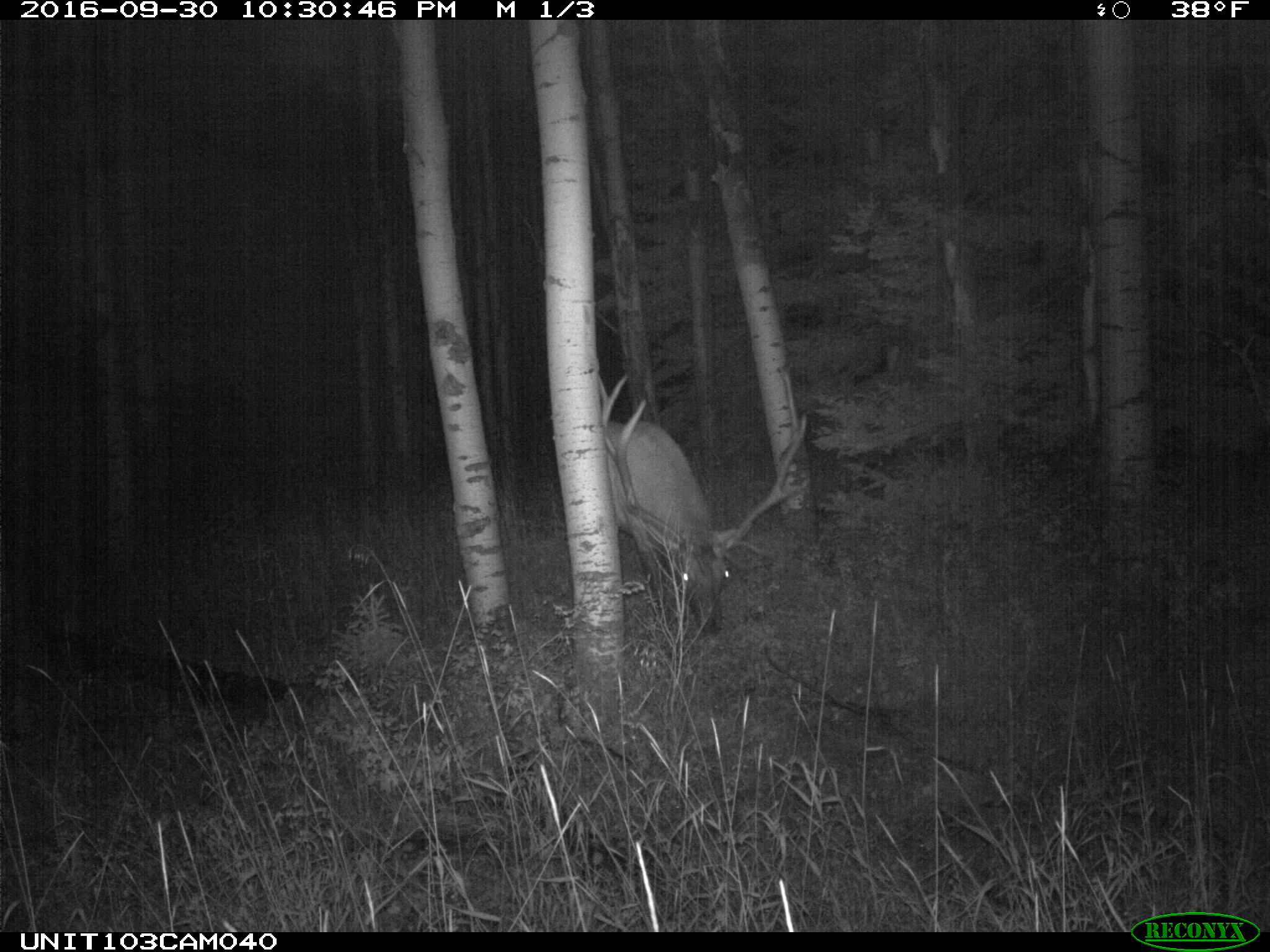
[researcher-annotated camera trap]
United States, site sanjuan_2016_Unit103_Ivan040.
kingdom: Animalia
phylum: Chordata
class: Mammalia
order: Artiodactyla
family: Cervidae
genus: Cervus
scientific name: Cervus elaphus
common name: red deer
Cervus elaphus (red deer).